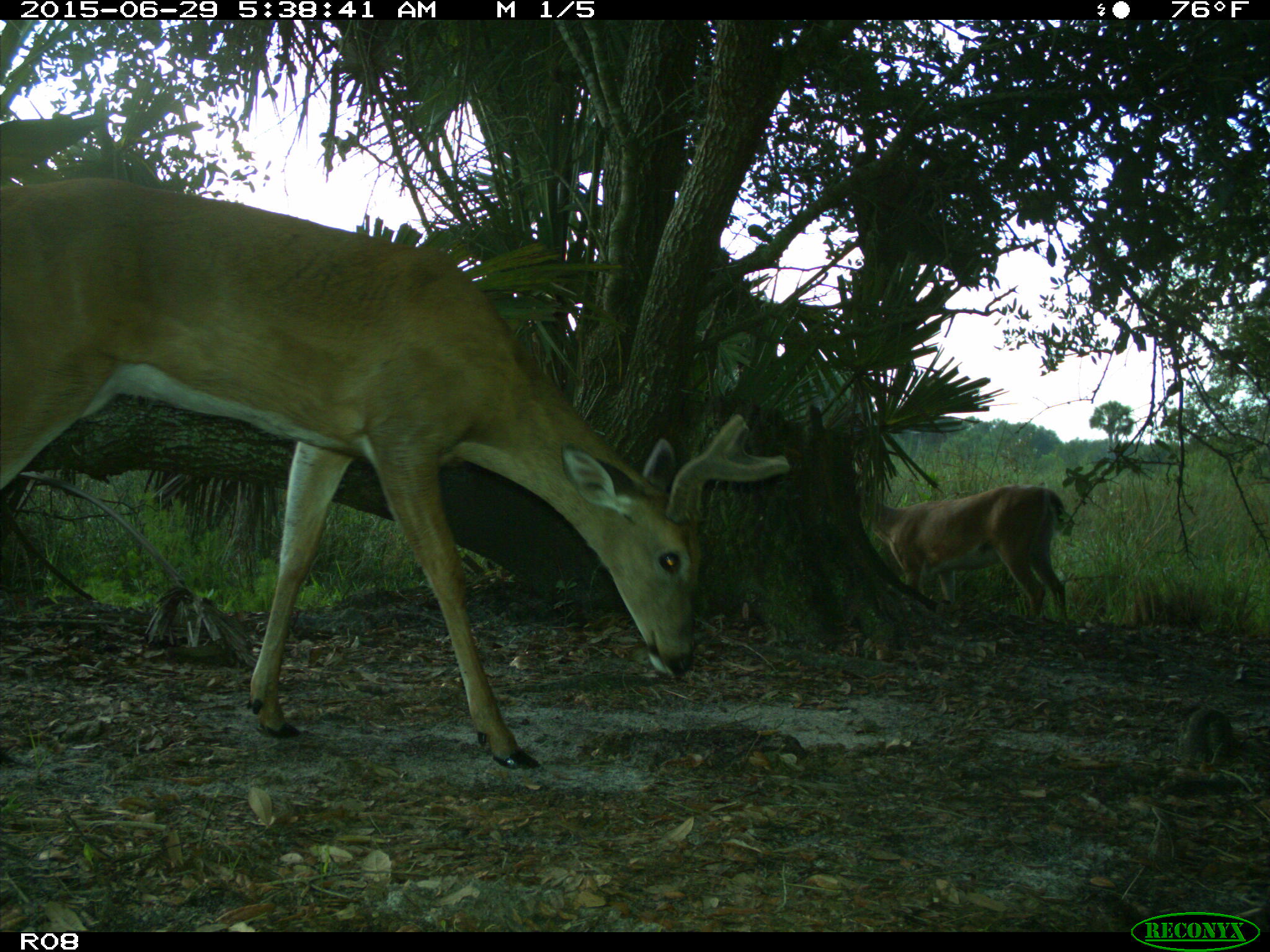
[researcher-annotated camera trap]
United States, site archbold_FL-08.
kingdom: Animalia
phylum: Chordata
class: Mammalia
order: Artiodactyla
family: Cervidae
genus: Odocoileus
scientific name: Odocoileus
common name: deer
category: unidentified deer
Unidentified deer (deer) (Odocoileus).